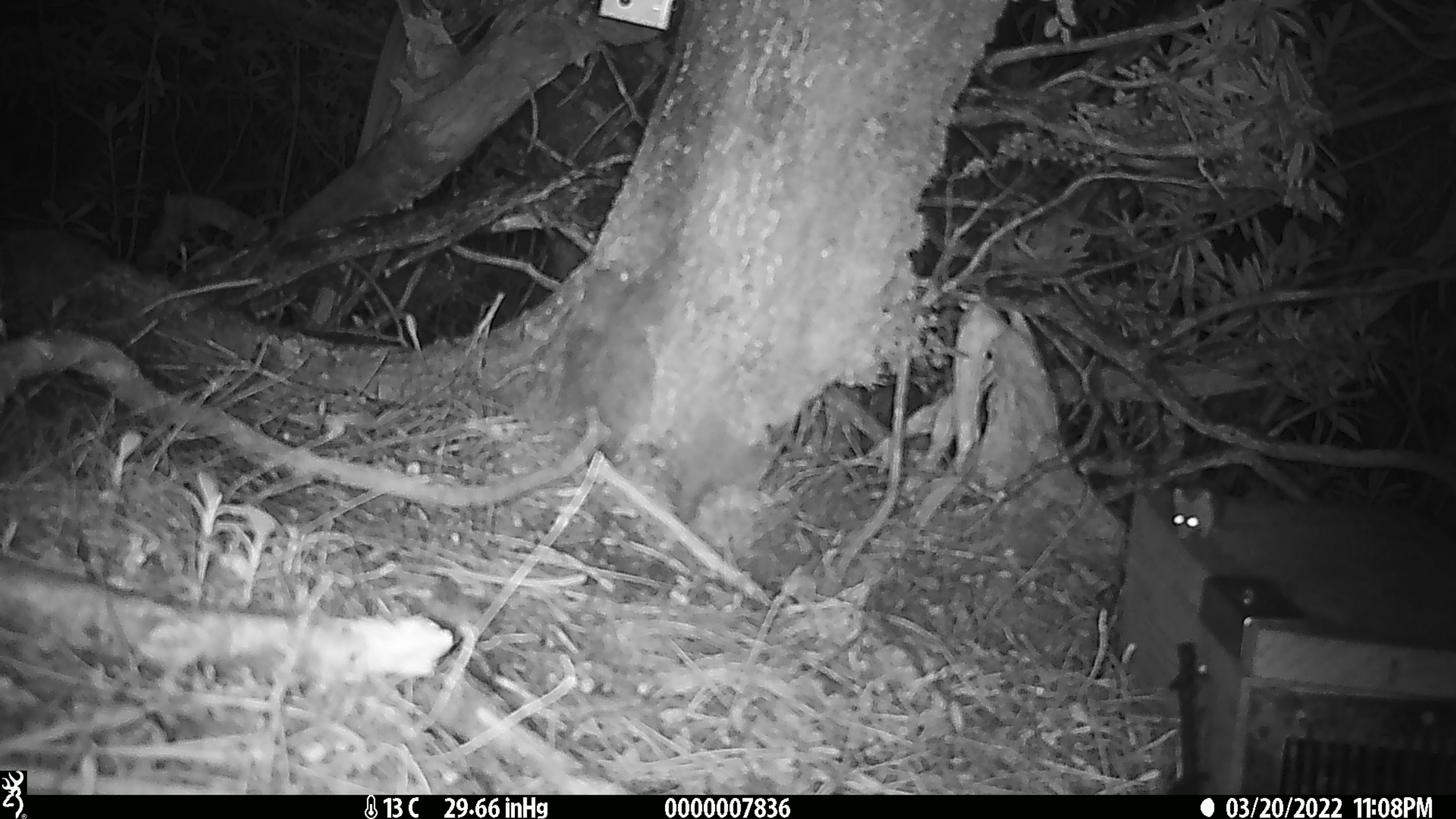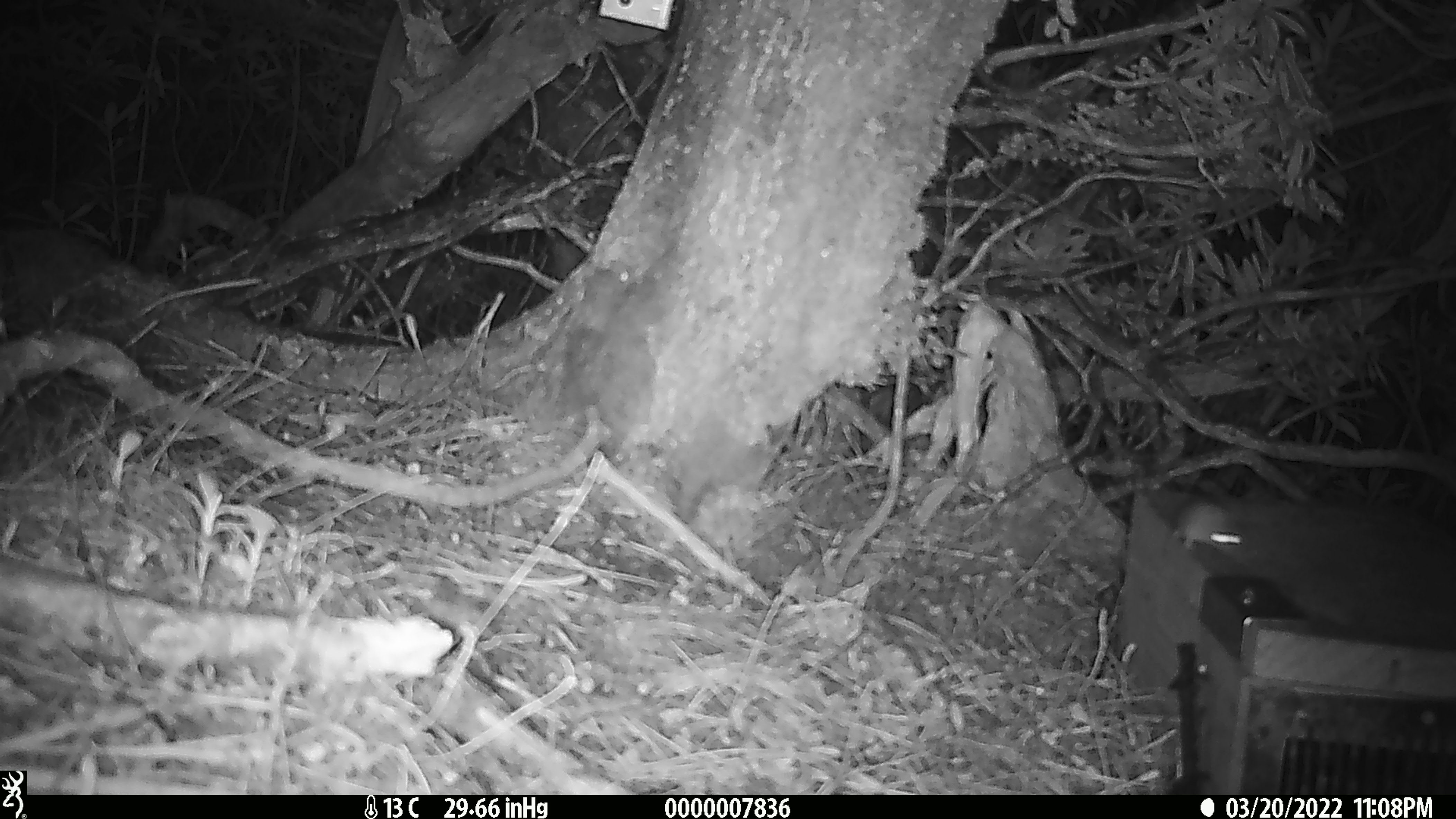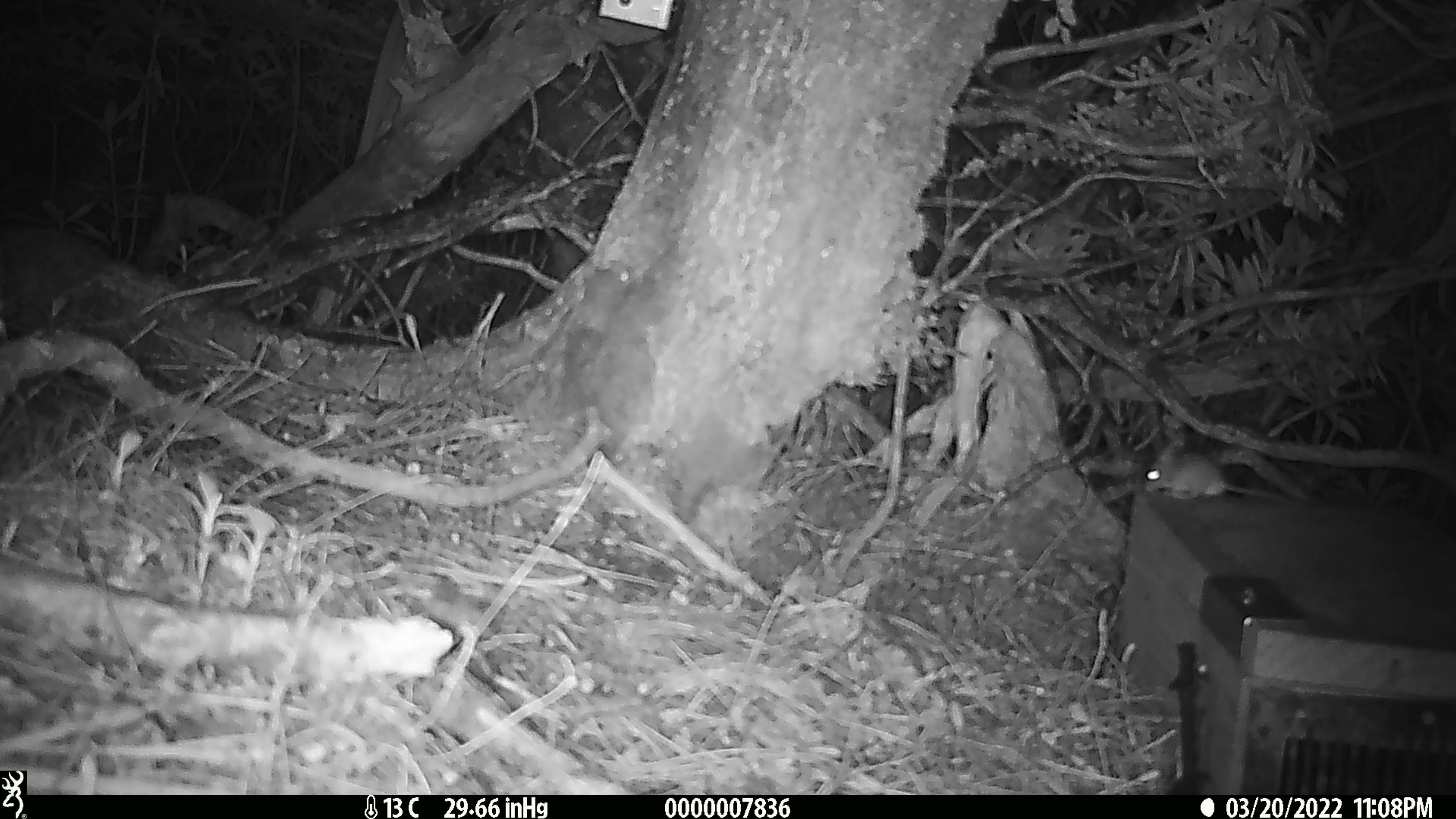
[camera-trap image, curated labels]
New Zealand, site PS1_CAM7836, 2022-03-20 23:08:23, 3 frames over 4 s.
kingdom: Animalia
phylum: Chordata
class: Mammalia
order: Rodentia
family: Muridae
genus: Mus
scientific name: Mus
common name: mouse